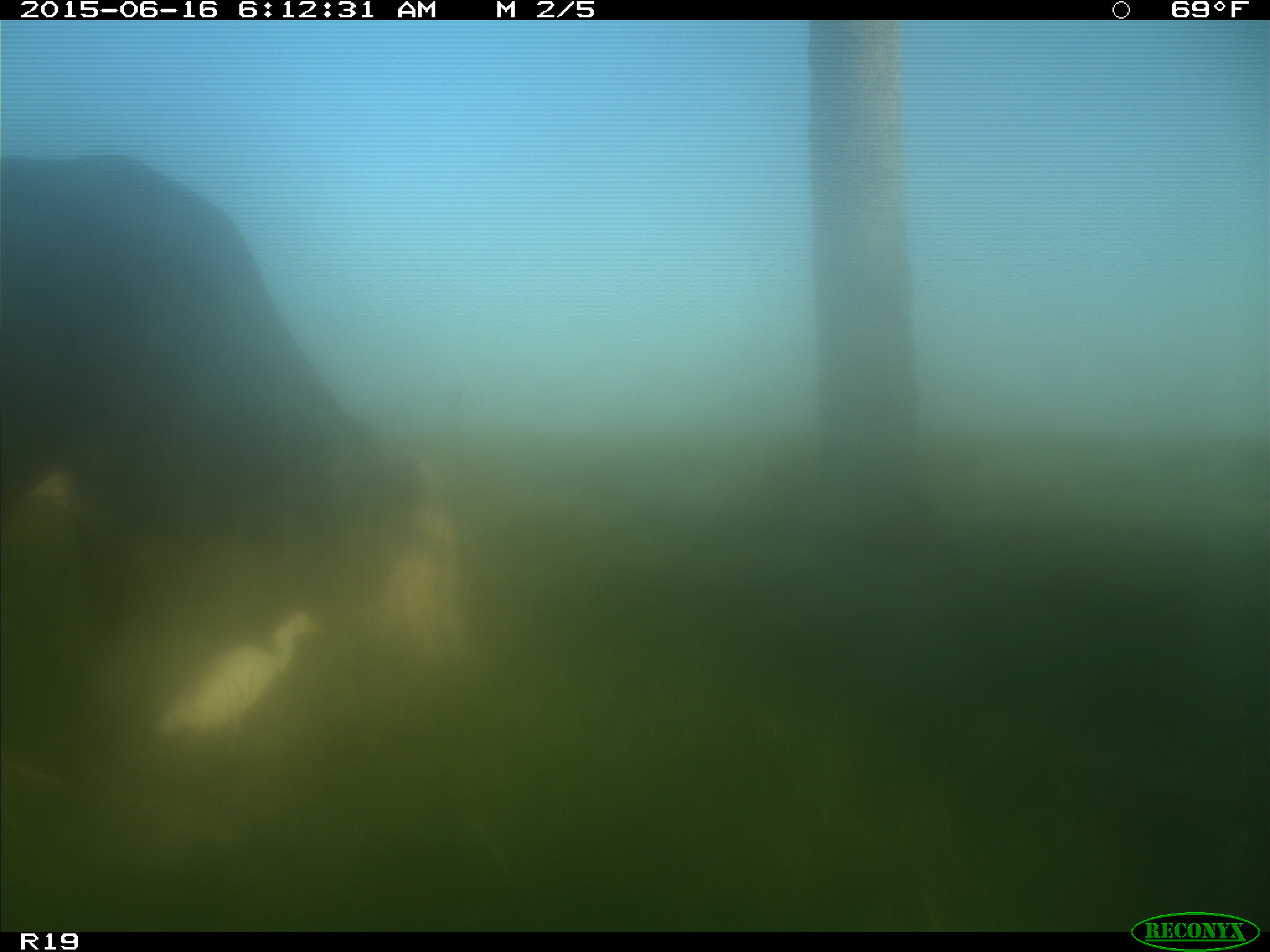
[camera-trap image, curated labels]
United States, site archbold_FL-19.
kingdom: Animalia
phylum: Chordata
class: Mammalia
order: Artiodactyla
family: Bovidae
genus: Bos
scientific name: Bos taurus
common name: domestic cow